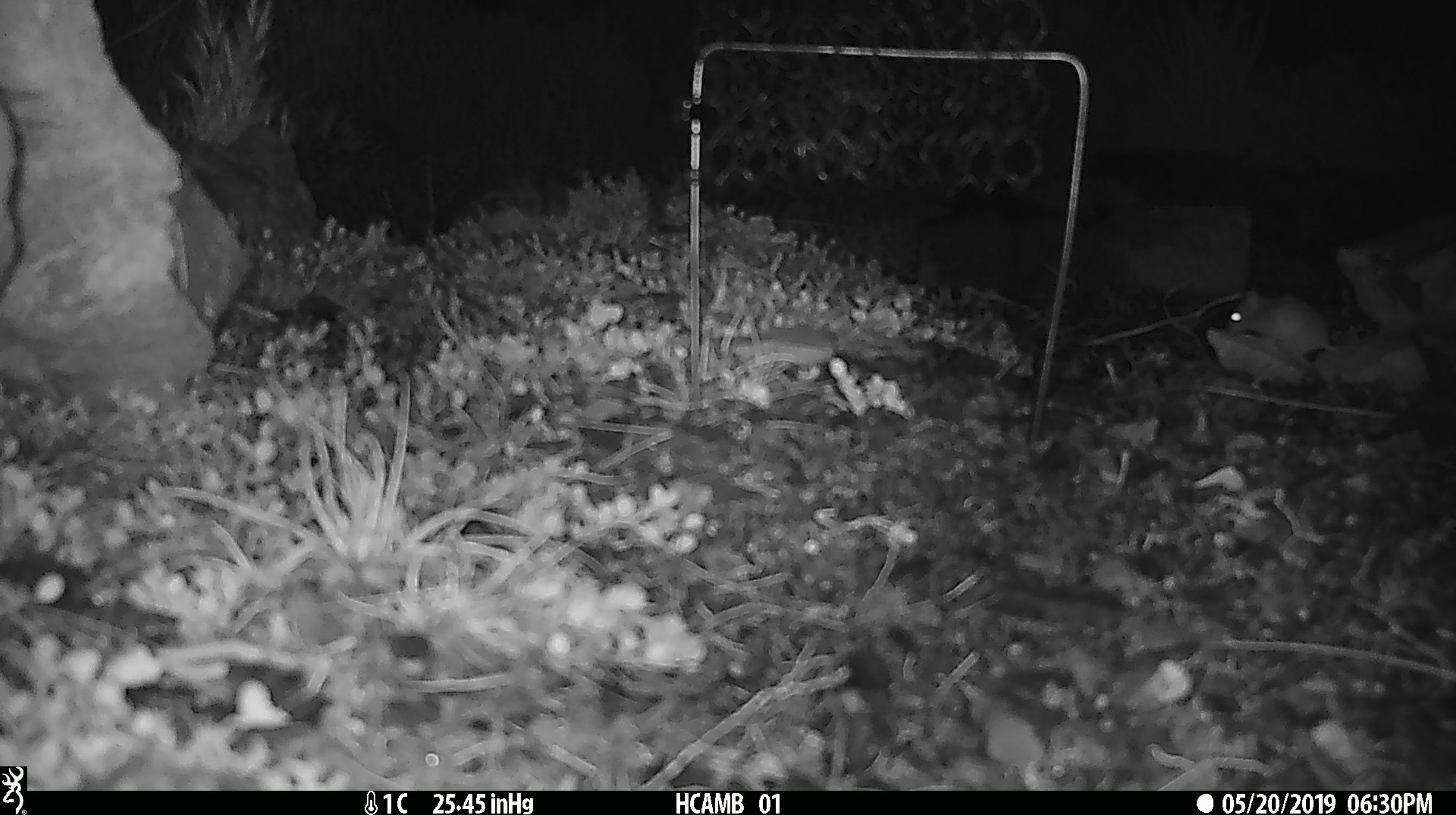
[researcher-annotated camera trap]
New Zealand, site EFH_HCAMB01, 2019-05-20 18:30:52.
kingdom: Animalia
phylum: Chordata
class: Mammalia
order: Rodentia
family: Muridae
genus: Mus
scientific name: Mus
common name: mouse